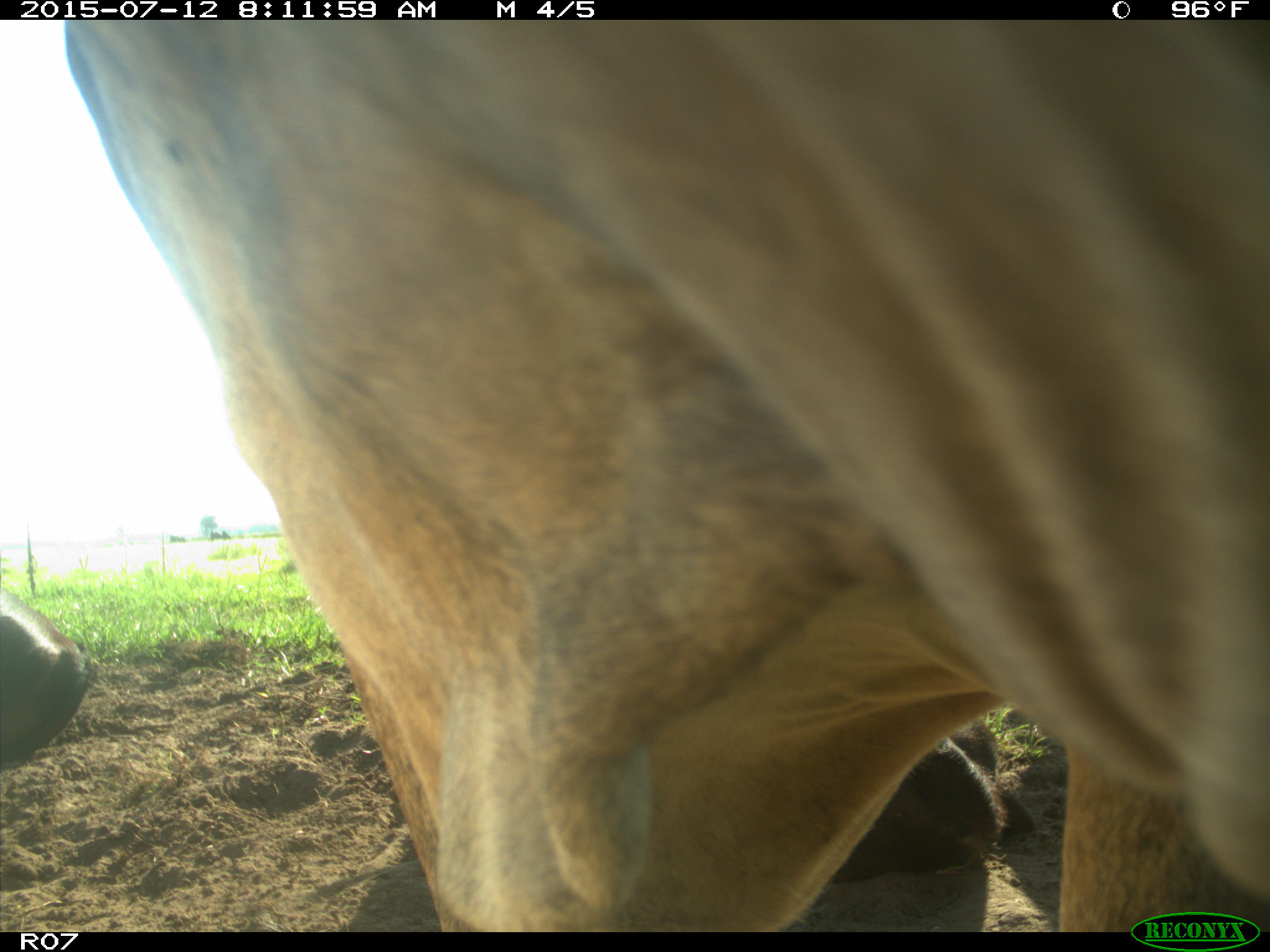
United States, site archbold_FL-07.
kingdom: Animalia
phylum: Chordata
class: Mammalia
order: Artiodactyla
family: Bovidae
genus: Bos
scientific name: Bos taurus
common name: domestic cow